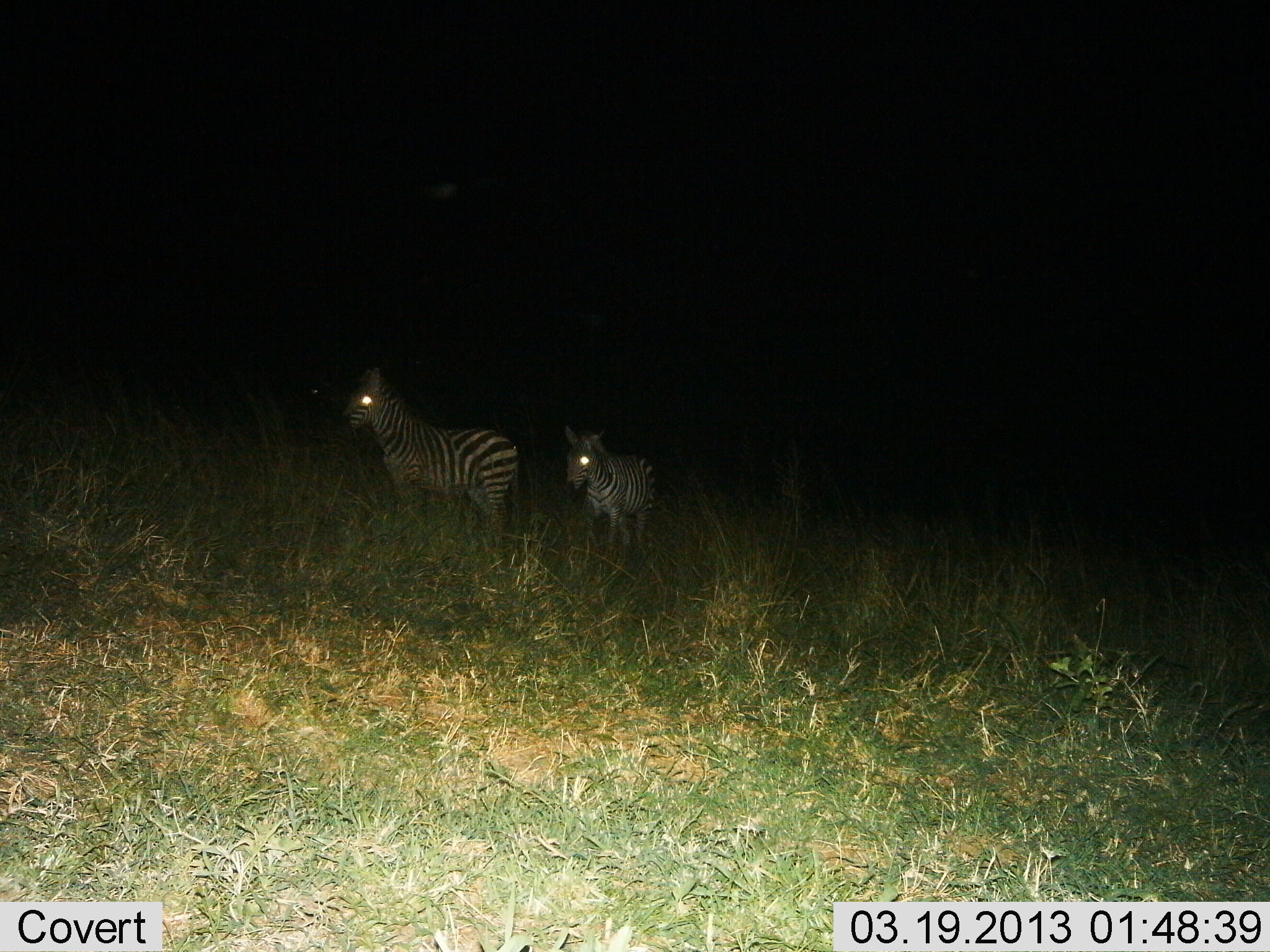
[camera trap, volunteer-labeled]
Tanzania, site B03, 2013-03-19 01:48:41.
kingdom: Animalia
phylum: Chordata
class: Mammalia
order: Perissodactyla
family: Equidae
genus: Equus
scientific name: Equus quagga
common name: plains zebra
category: zebra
Zebra (plains zebra) (Equus quagga), count 2. Behavior (volunteer vote fractions): standing 96%, resting 0%, moving 9%, interacting 0%. Young present (vote fraction): 9%. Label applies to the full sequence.